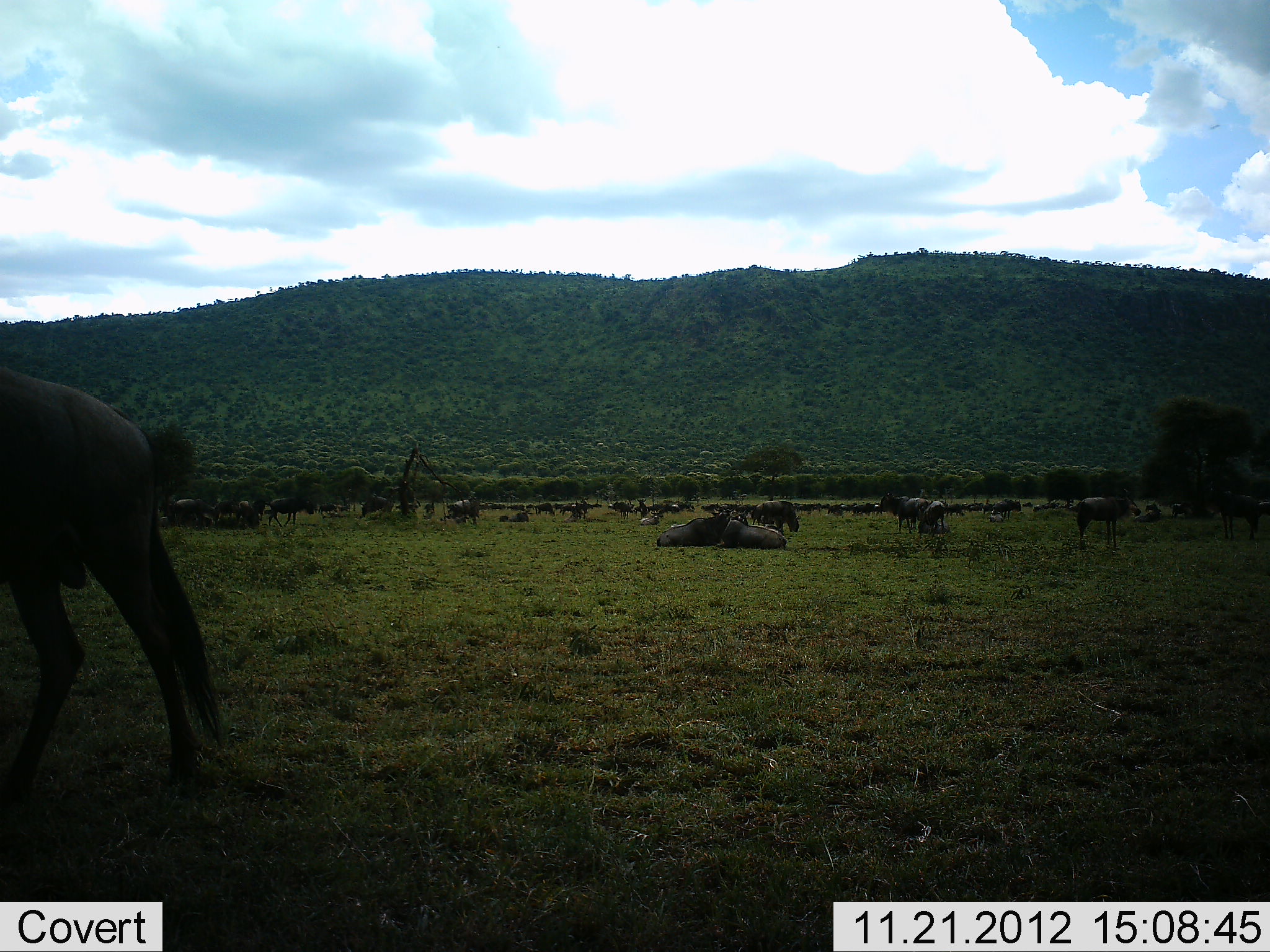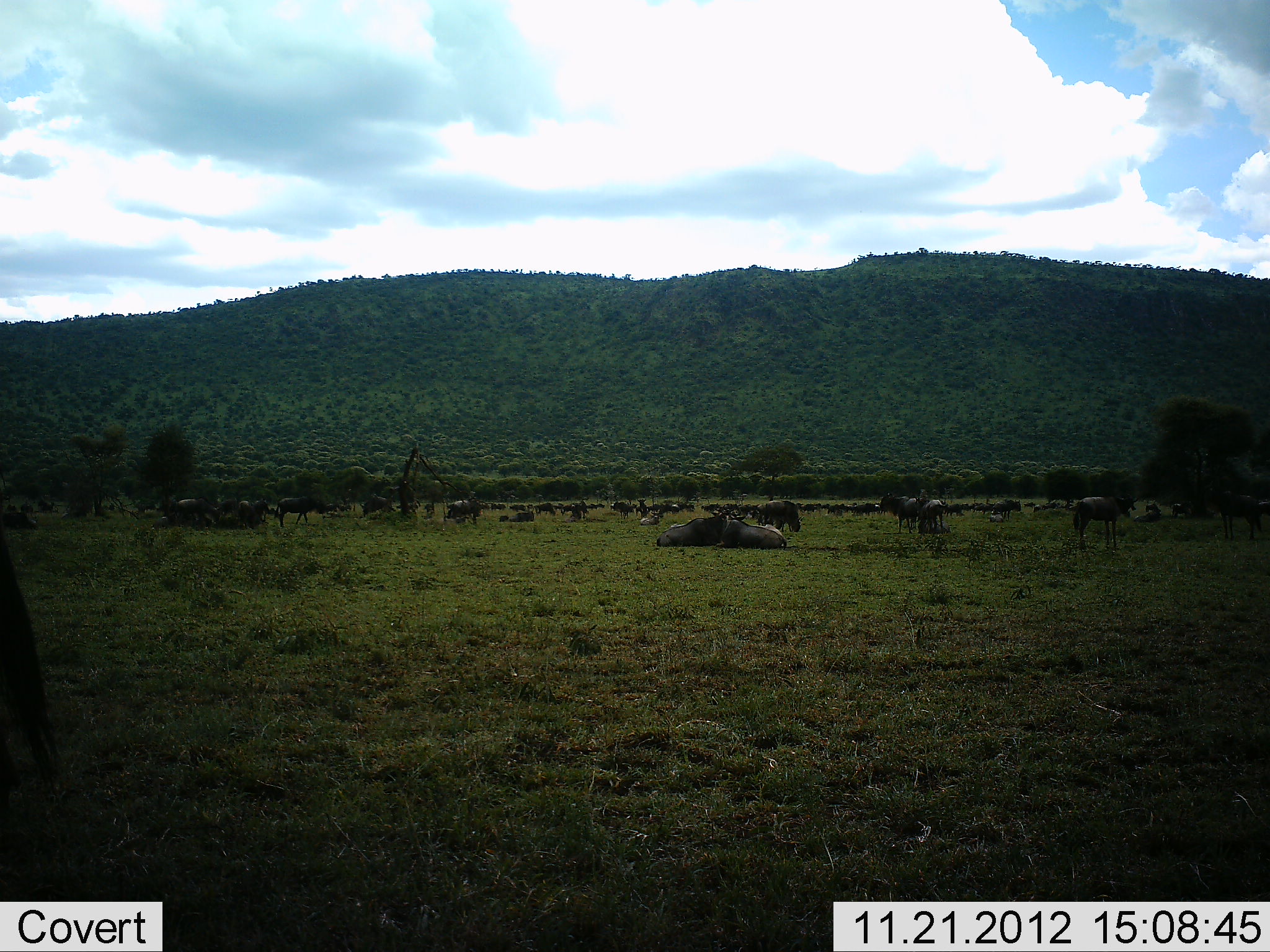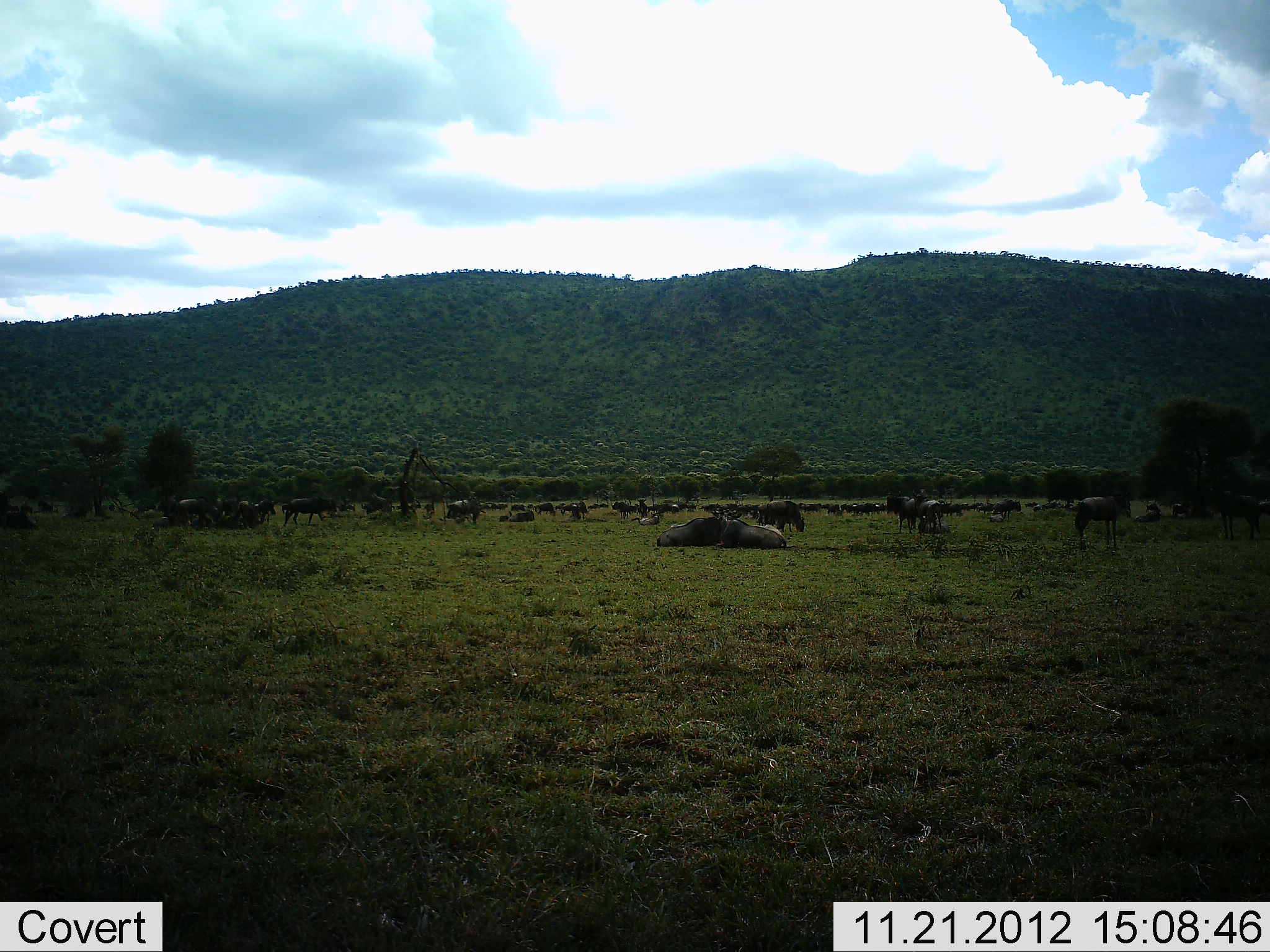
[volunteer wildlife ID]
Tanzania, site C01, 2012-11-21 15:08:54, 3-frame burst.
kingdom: Animalia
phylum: Chordata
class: Mammalia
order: Artiodactyla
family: Bovidae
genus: Connochaetes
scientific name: Connochaetes taurinus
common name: blue wildebeest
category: wildebeest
Wildebeest (blue wildebeest) (Connochaetes taurinus), count 11-50. Behavior (volunteer vote fractions): standing 73%, resting 83%, moving 67%, interacting 23%. Young present (vote fraction): 3%. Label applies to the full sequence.